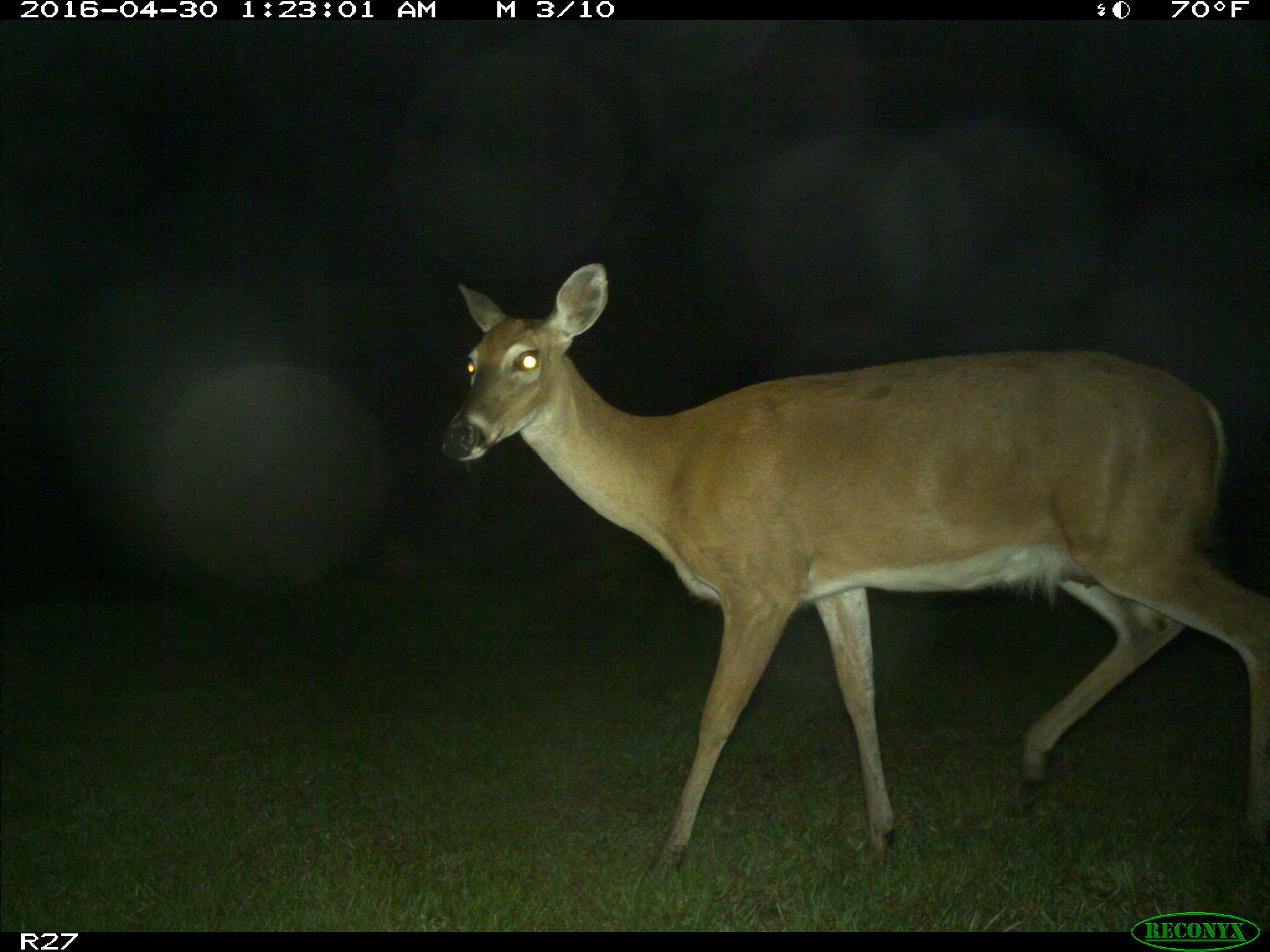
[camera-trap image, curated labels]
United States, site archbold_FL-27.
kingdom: Animalia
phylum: Chordata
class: Mammalia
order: Artiodactyla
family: Cervidae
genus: Odocoileus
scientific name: Odocoileus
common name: deer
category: unidentified deer